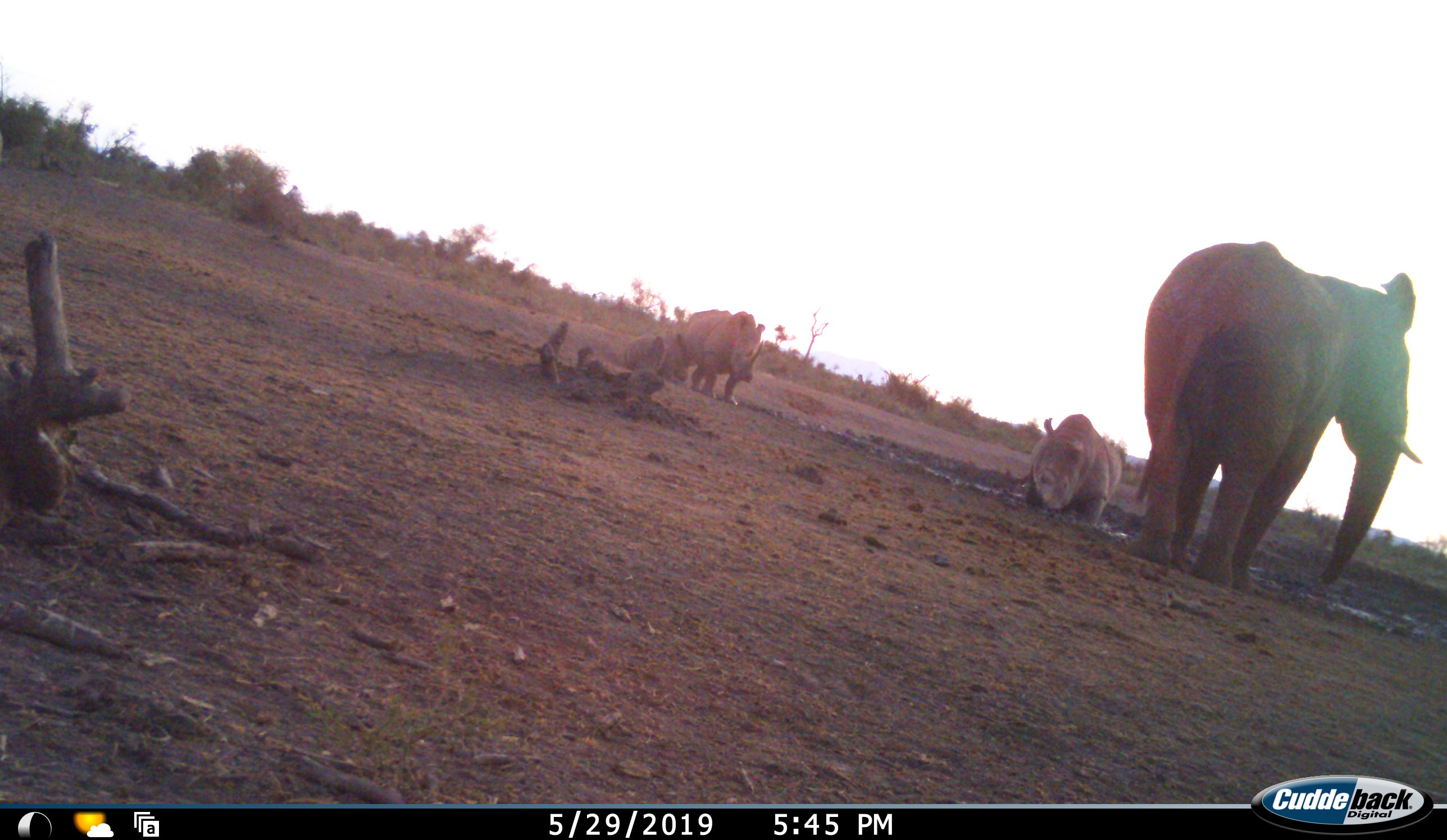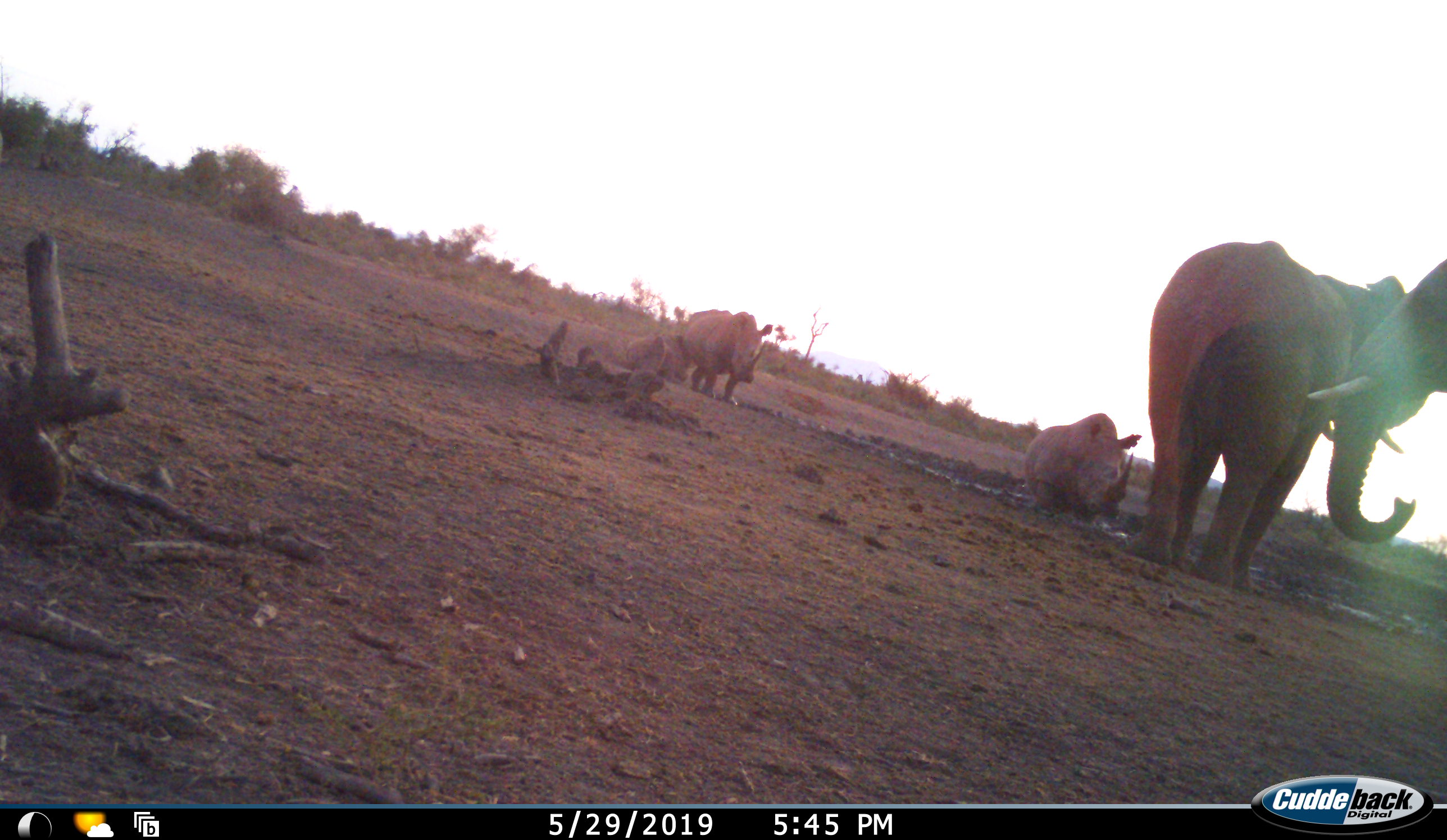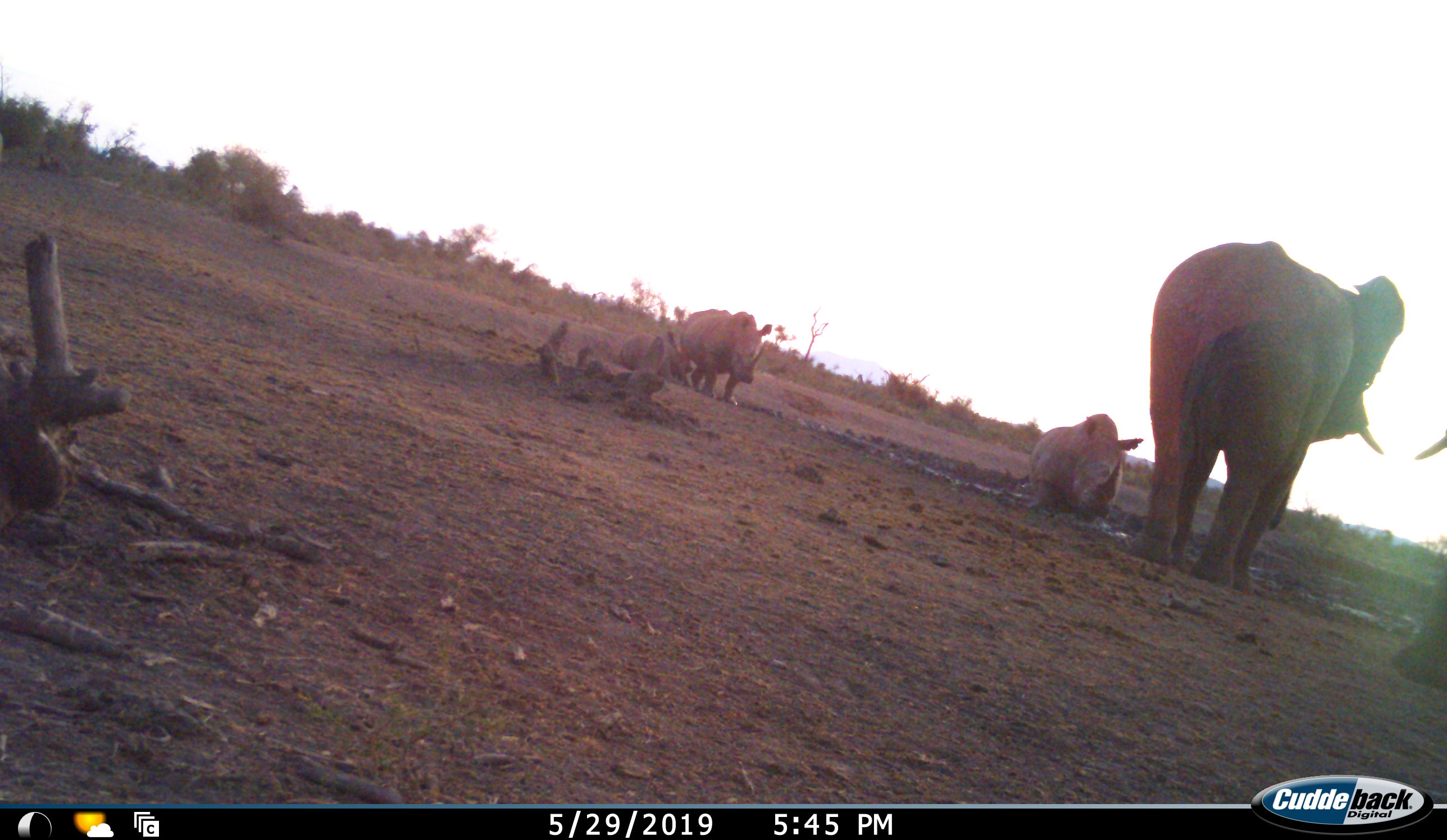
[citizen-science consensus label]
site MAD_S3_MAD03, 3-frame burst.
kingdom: Animalia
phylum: Chordata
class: Mammalia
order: Proboscidea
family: Elephantidae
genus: Loxodonta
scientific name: Loxodonta africana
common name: african bush elephant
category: elephant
Elephant (african bush elephant) (Loxodonta africana), count 2. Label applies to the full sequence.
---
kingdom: Animalia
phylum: Chordata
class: Mammalia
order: Perissodactyla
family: Rhinocerotidae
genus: Ceratotherium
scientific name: Ceratotherium simum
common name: white rhinoceros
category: rhinoceroswhite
Rhinoceroswhite (white rhinoceros) (Ceratotherium simum), count 3. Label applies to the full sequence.